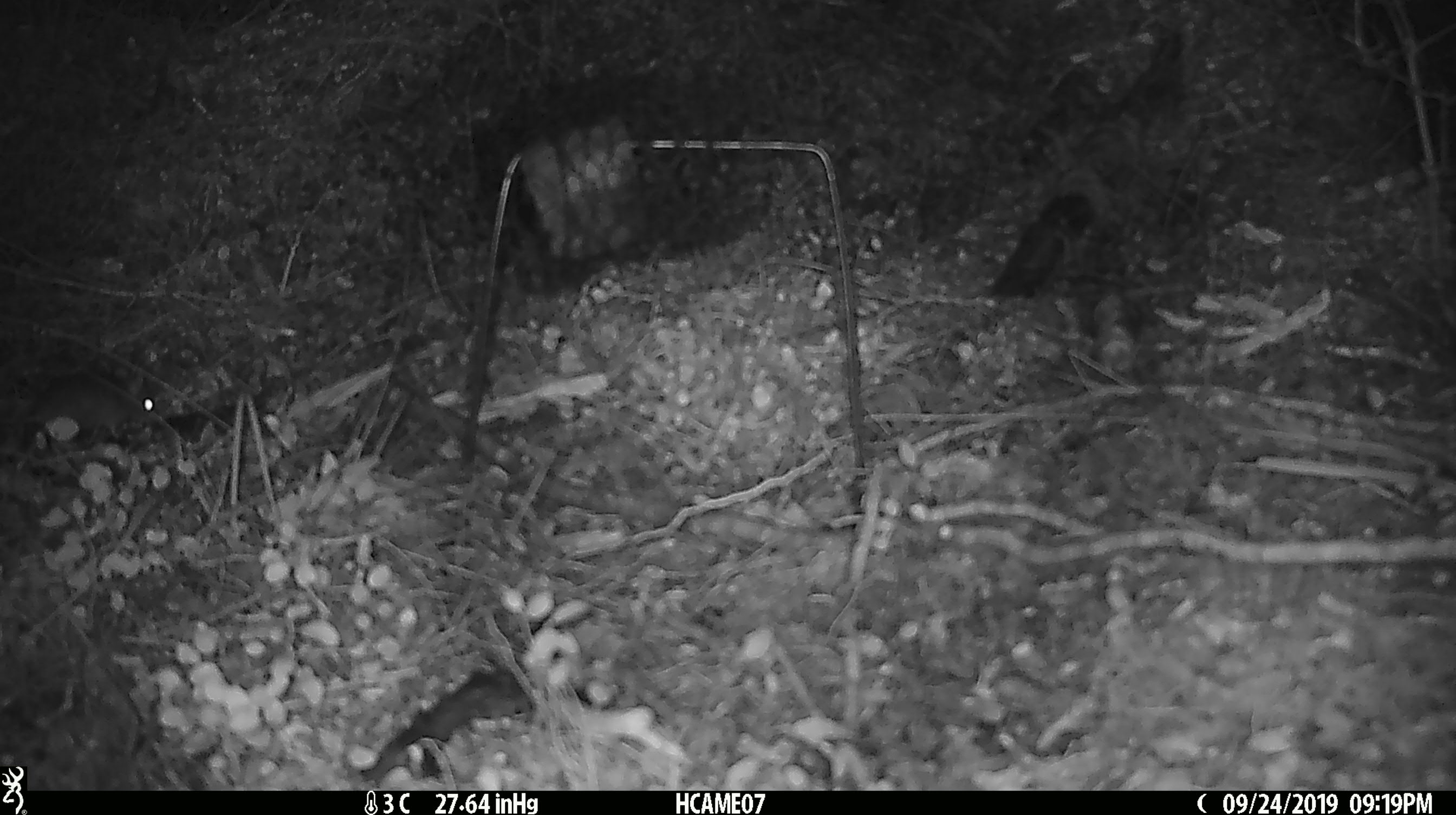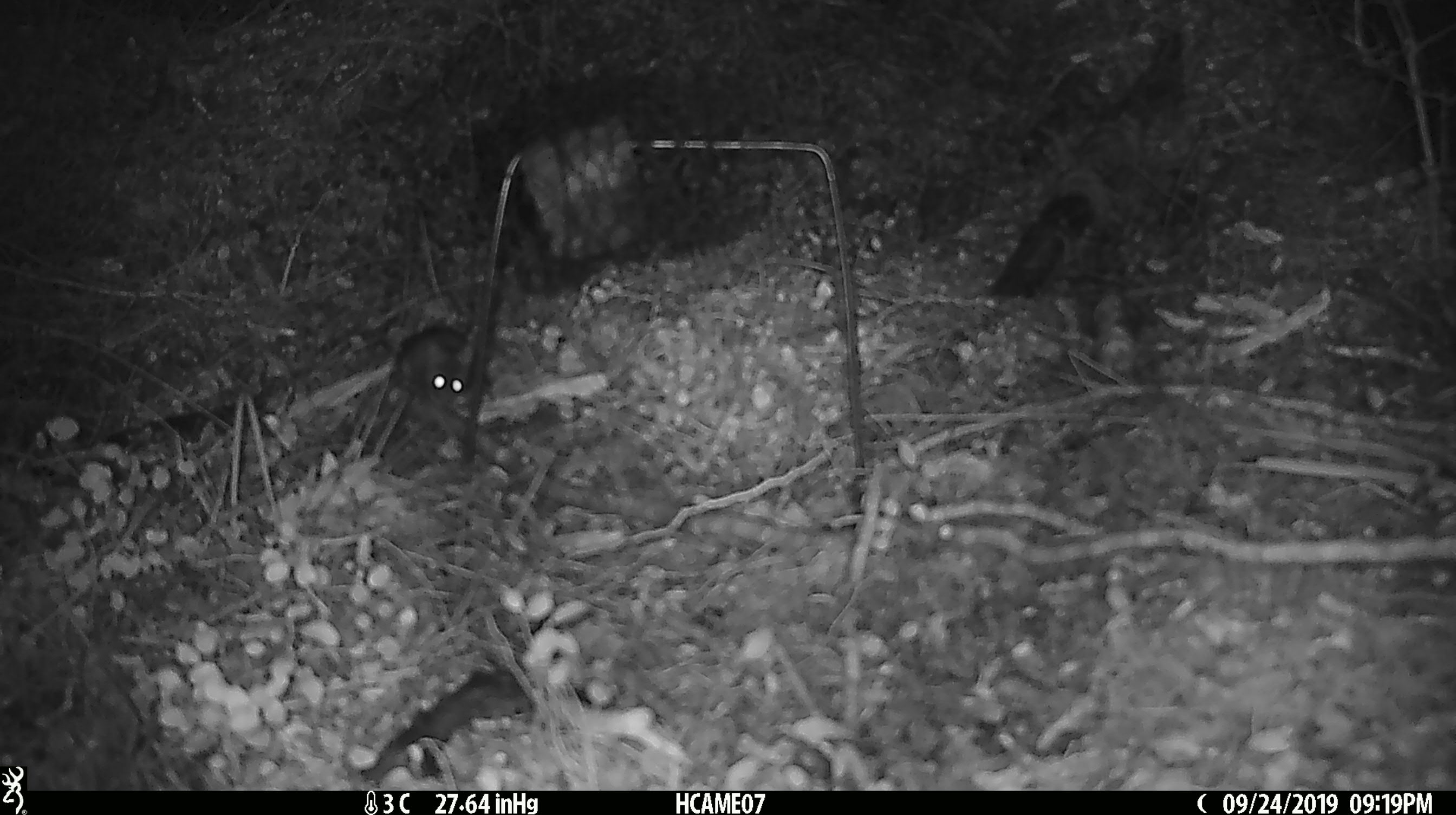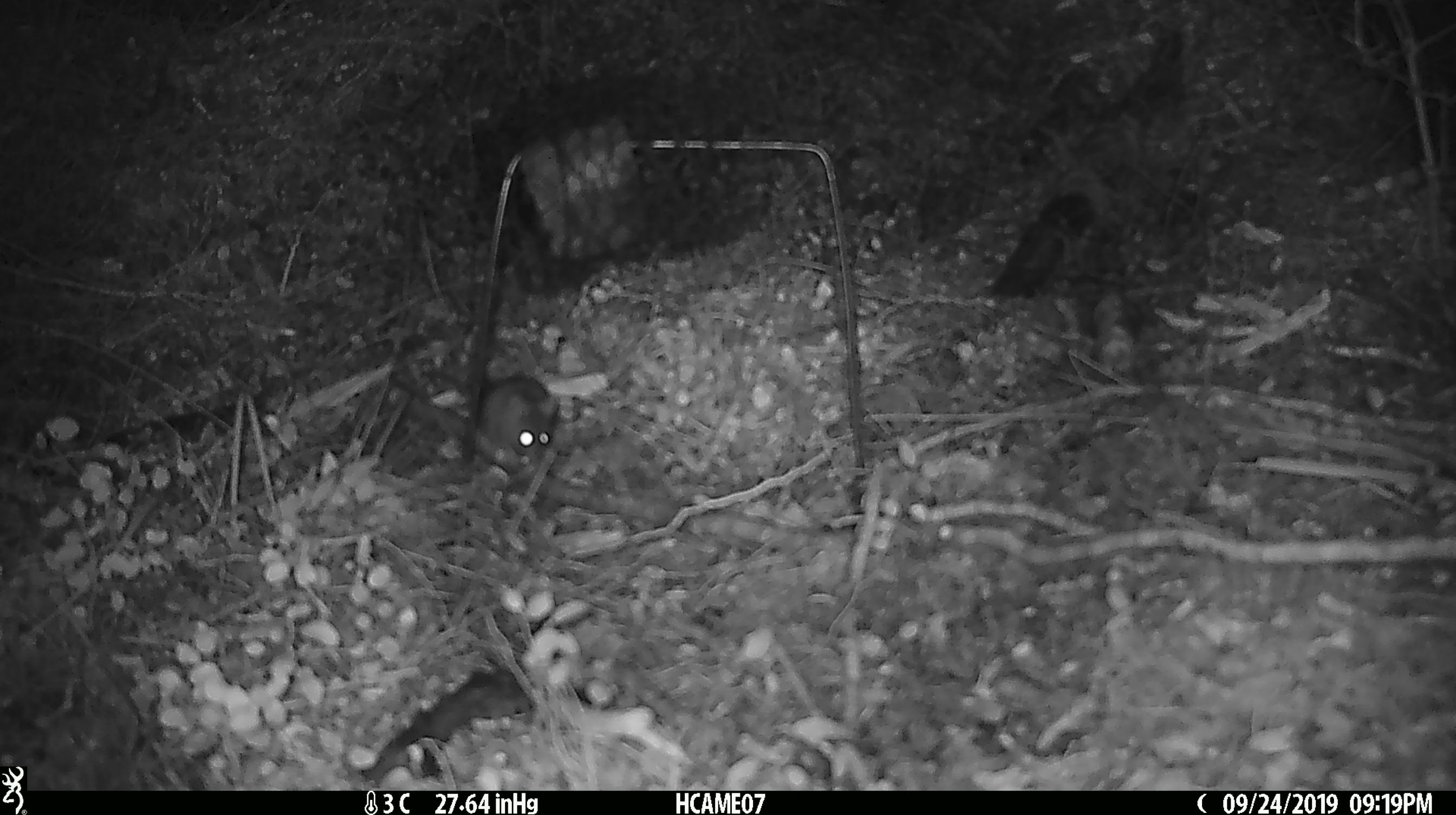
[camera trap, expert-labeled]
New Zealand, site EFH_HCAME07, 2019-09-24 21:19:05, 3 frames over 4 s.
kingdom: Animalia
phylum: Chordata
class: Mammalia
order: Rodentia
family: Muridae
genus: Mus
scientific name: Mus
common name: mouse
Mouse (Mus).